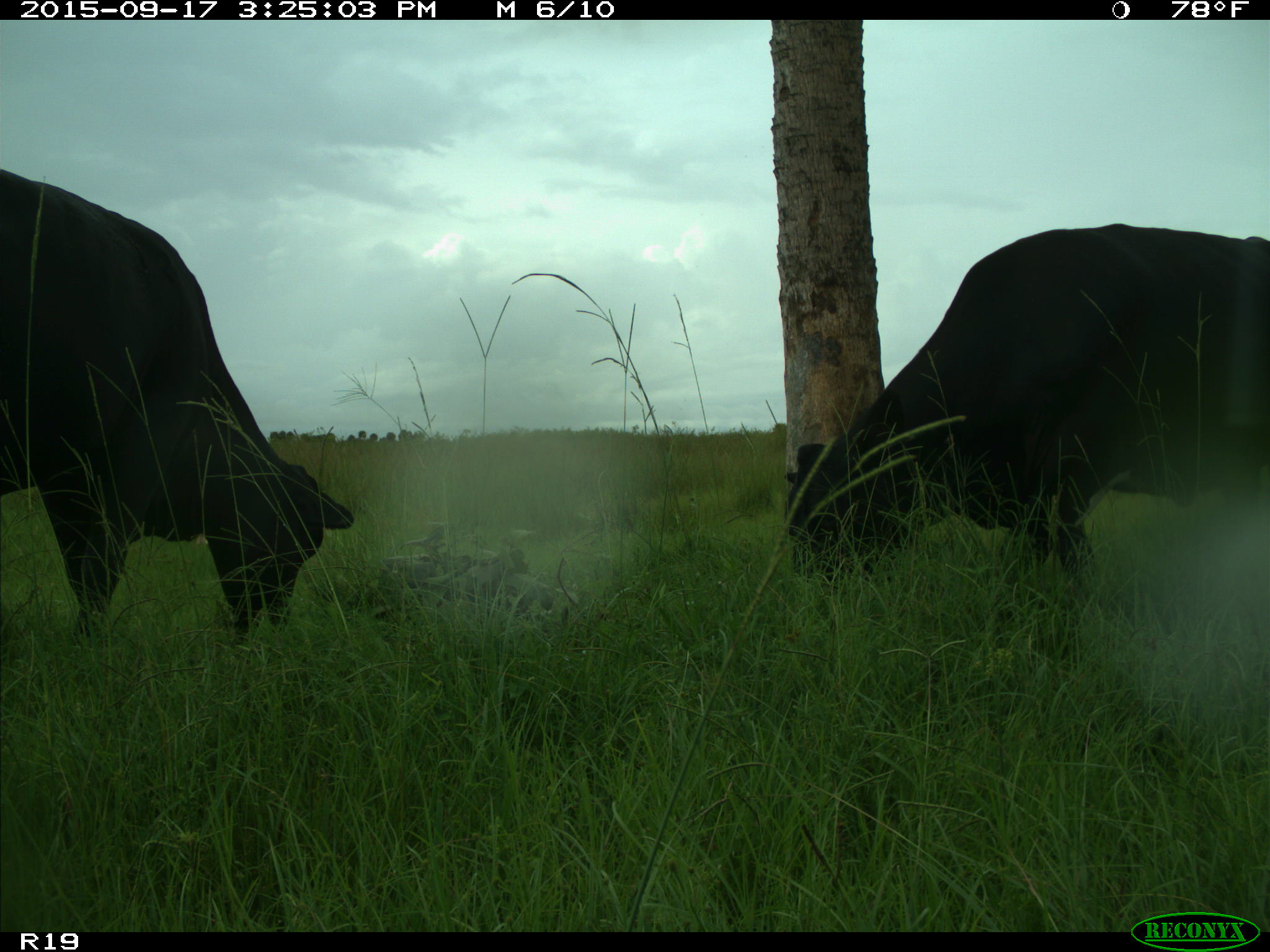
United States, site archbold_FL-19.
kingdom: Animalia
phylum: Chordata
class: Mammalia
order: Artiodactyla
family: Bovidae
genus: Bos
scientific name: Bos taurus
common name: domestic cow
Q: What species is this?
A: Bos taurus (domestic cow).